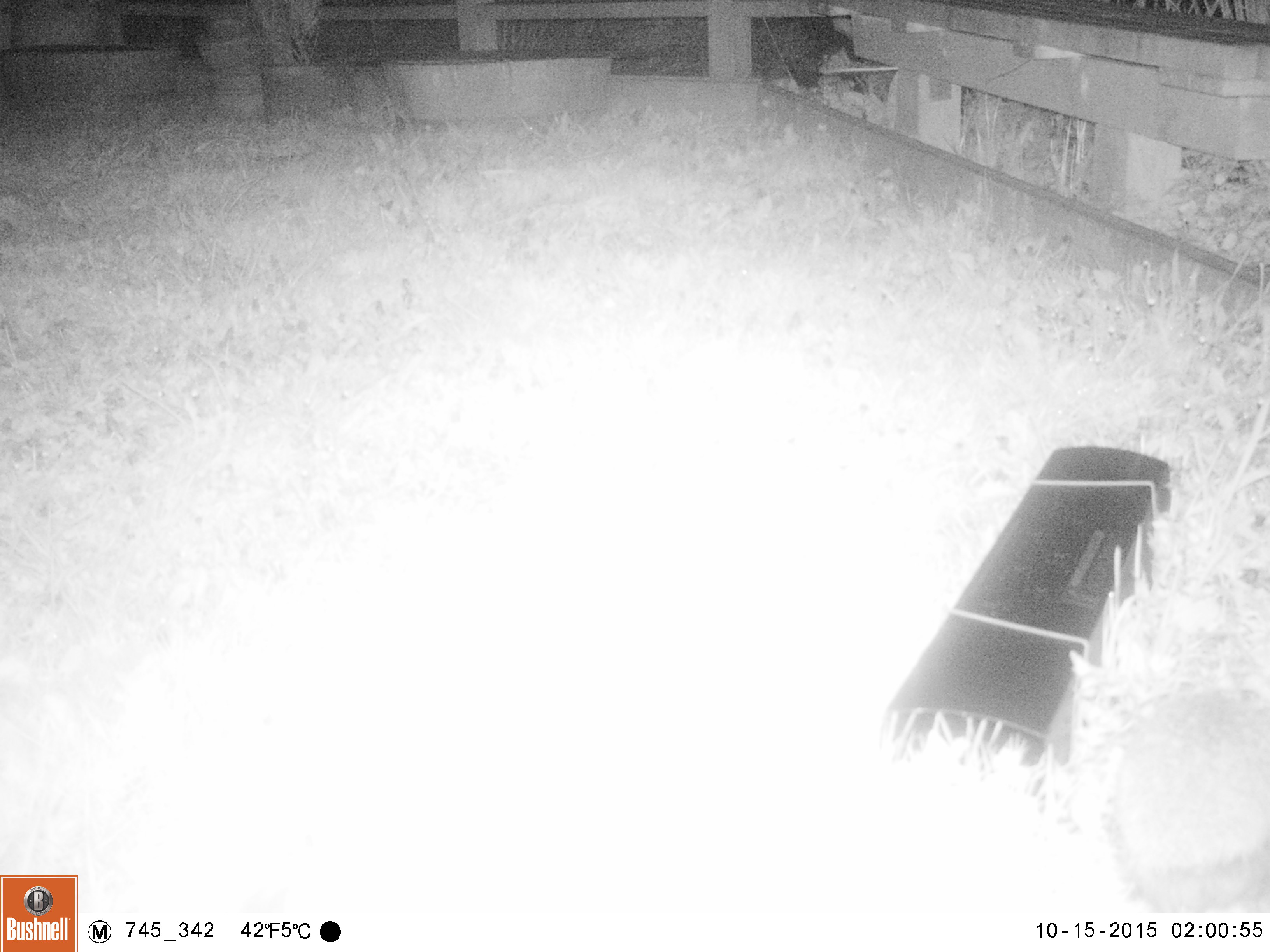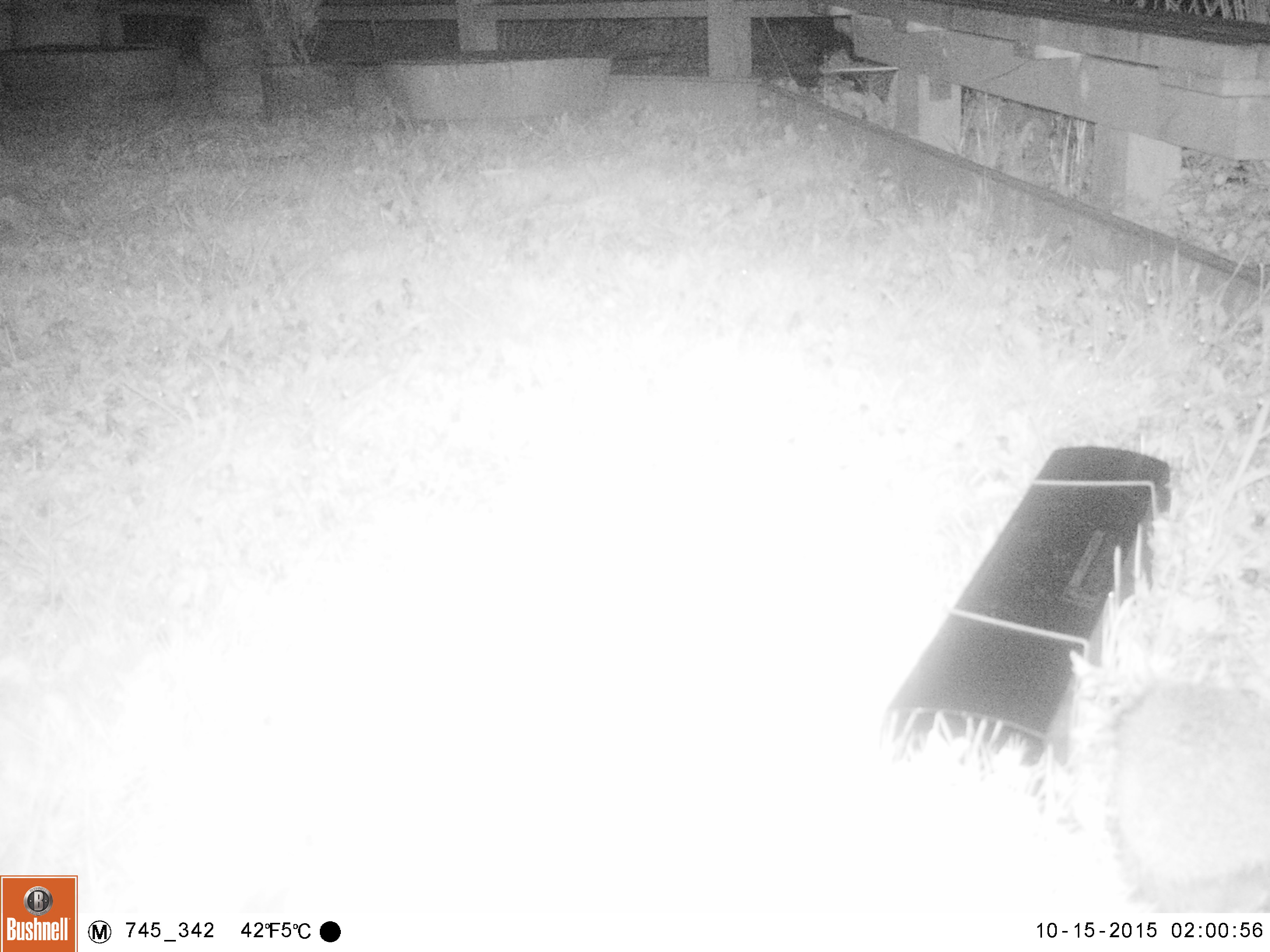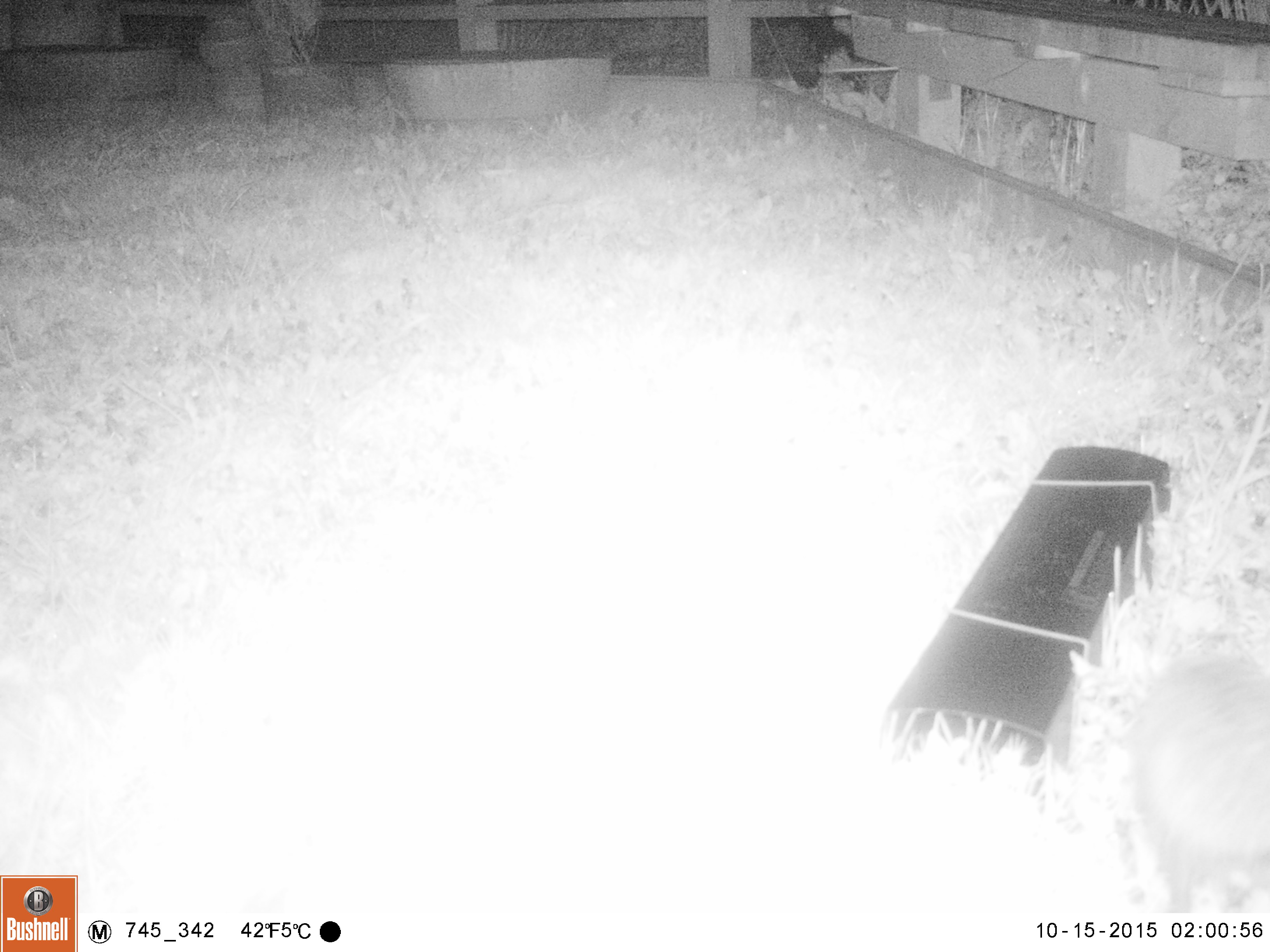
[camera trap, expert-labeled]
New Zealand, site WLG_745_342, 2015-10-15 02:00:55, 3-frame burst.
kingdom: Animalia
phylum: Chordata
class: Mammalia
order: Eulipotyphla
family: Erinaceidae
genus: Erinaceus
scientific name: Erinaceus europaeus europaeus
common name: european hedgehog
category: hedgehog